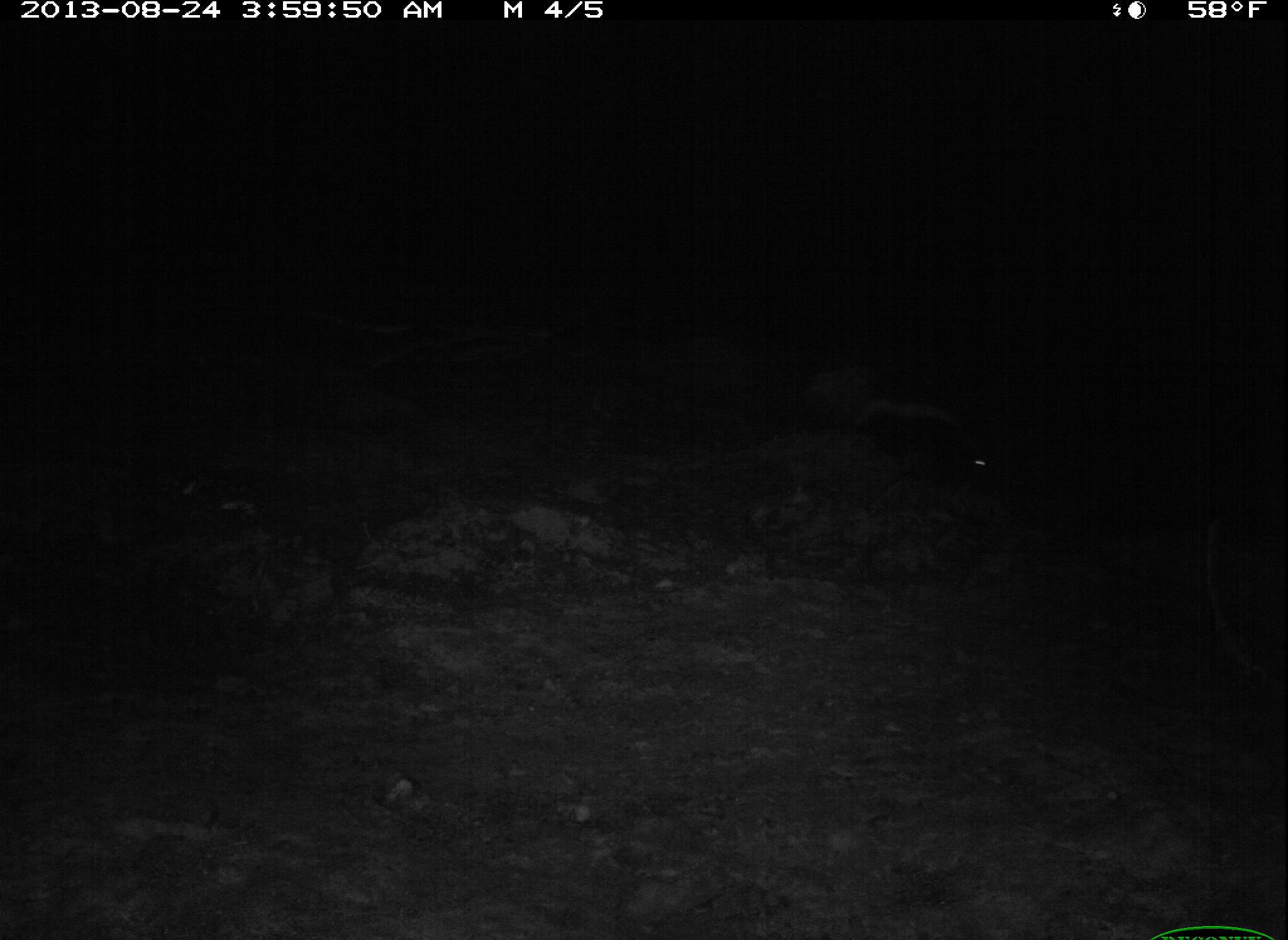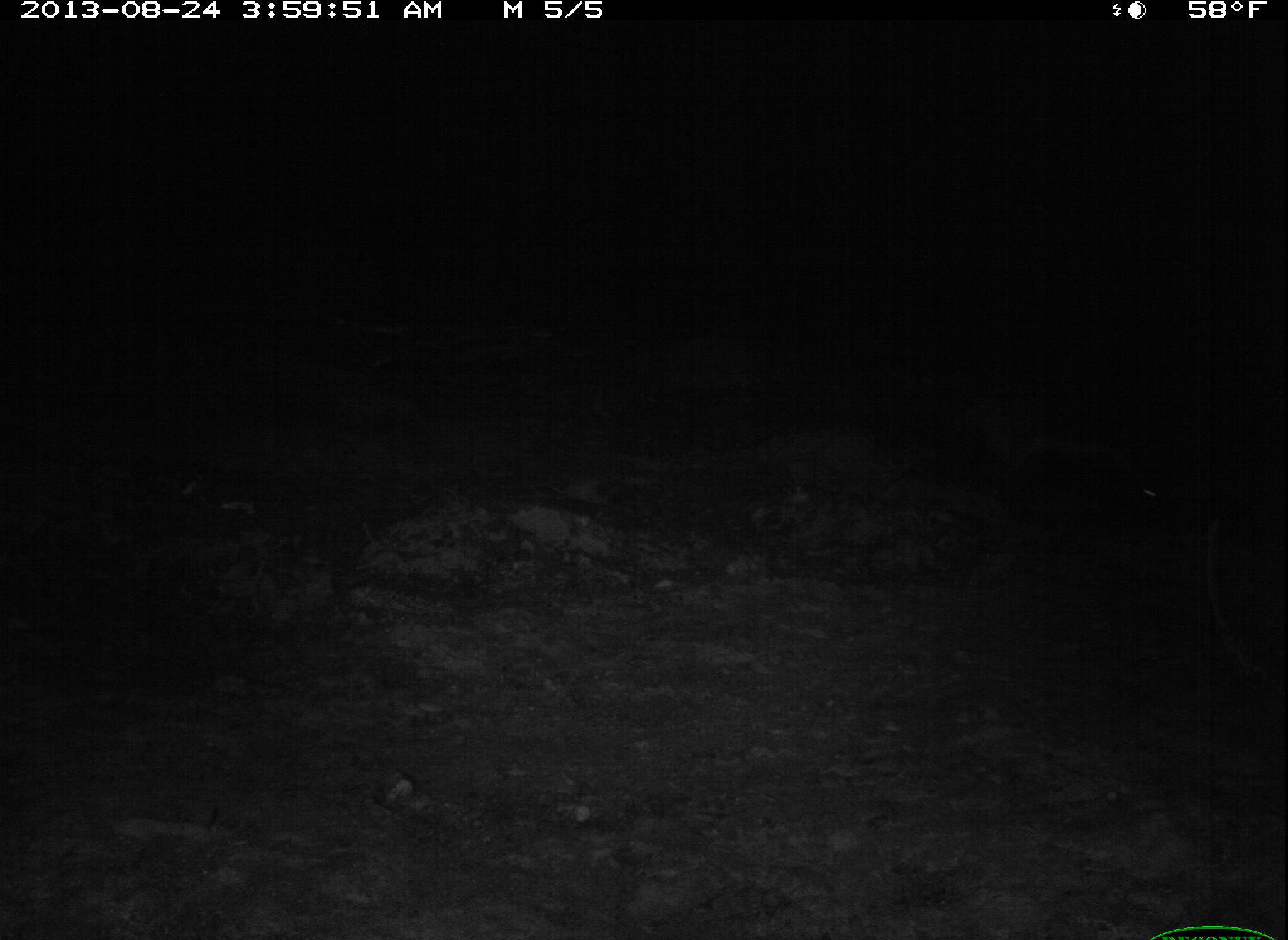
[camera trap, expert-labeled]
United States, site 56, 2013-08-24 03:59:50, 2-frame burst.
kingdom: Animalia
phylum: Chordata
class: Mammalia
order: Carnivora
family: Mephitidae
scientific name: Mephitidae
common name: skunk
Skunk (Mephitidae).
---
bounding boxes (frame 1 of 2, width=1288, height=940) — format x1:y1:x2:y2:
skunk: 852:392:1003:510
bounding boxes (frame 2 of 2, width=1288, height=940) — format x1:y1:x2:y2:
skunk: 980:422:1179:535